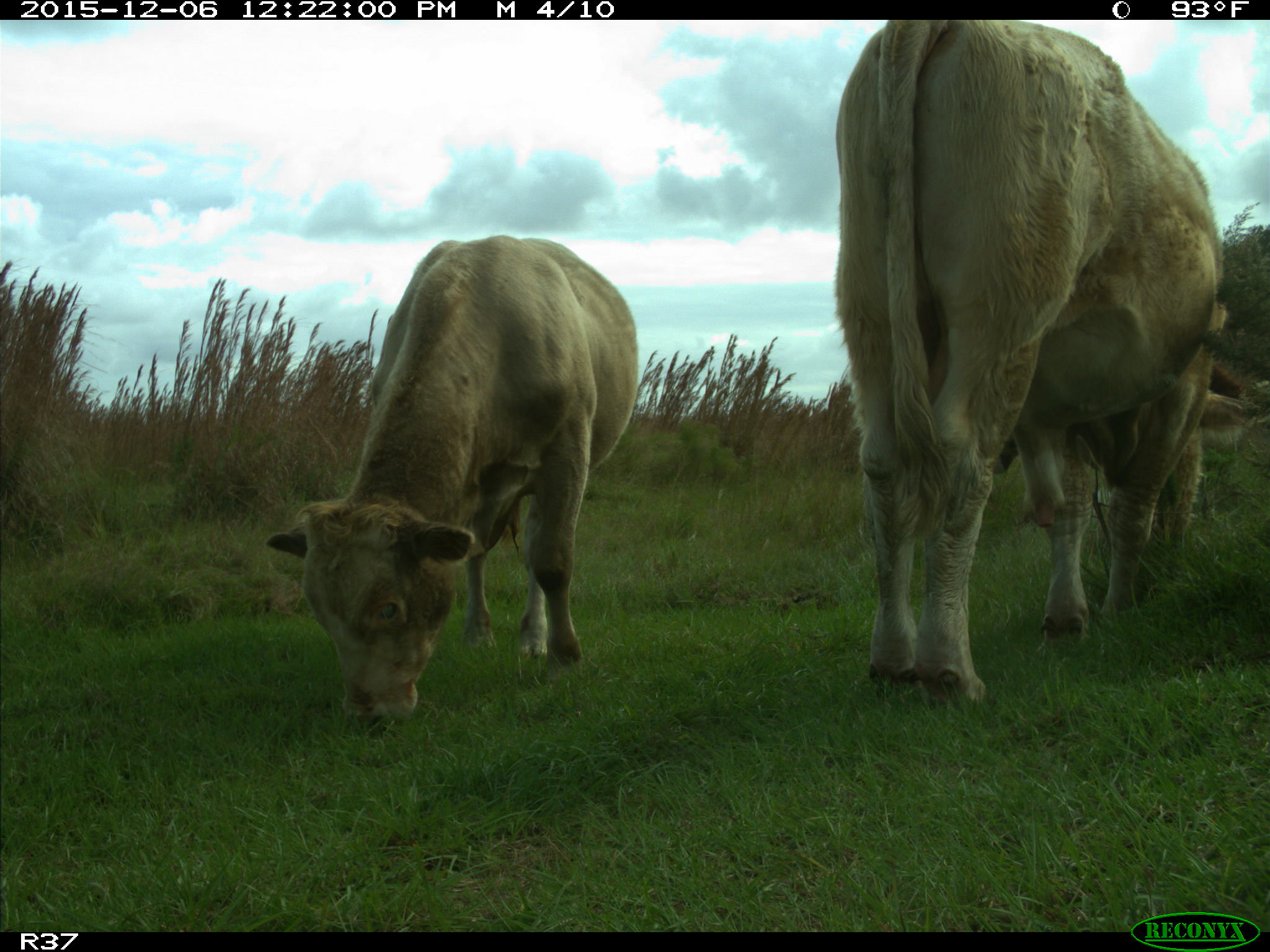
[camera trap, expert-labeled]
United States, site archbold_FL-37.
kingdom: Animalia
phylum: Chordata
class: Mammalia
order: Artiodactyla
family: Bovidae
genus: Bos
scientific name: Bos taurus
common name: domestic cow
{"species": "Bos taurus (domestic cow)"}